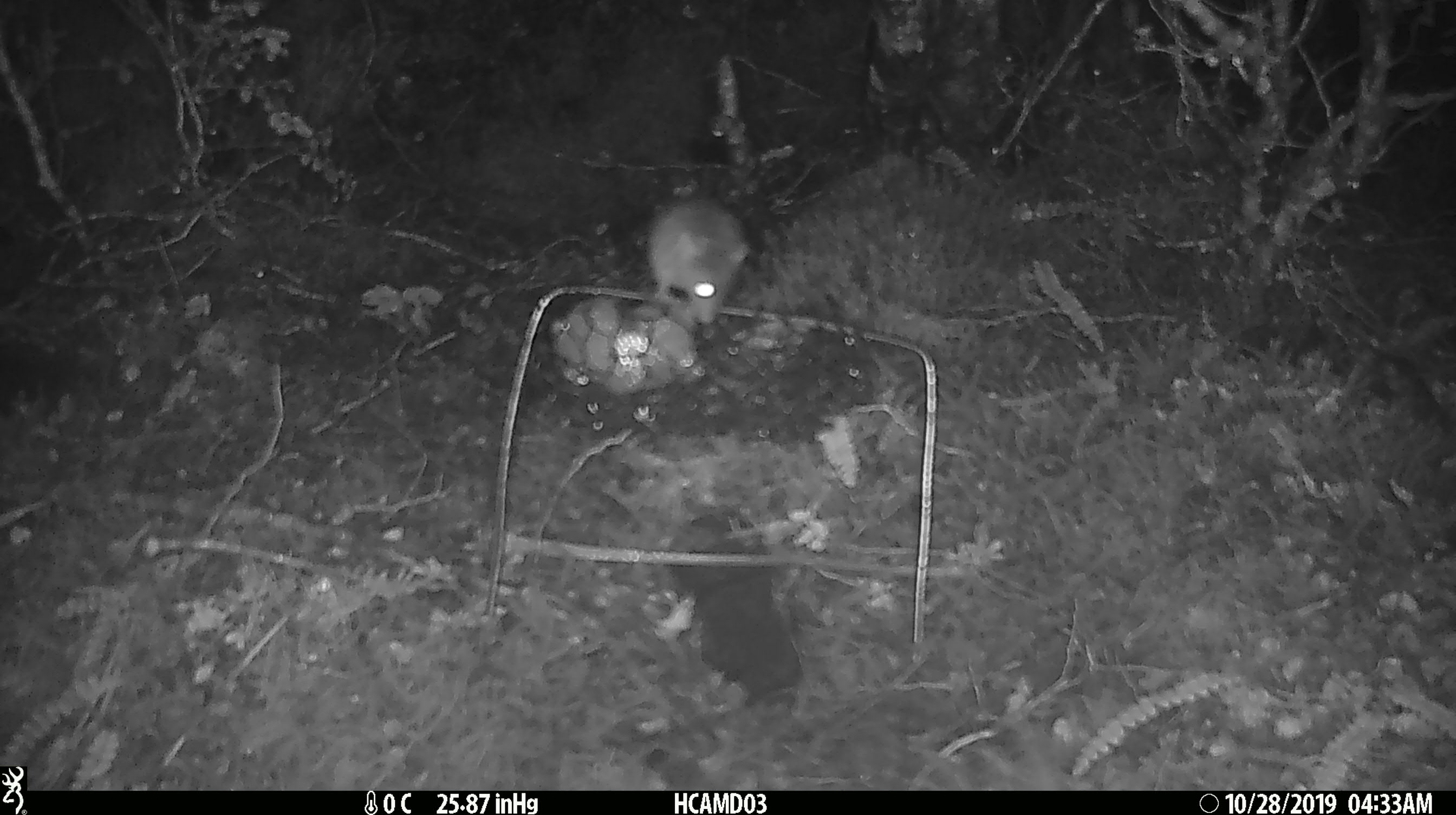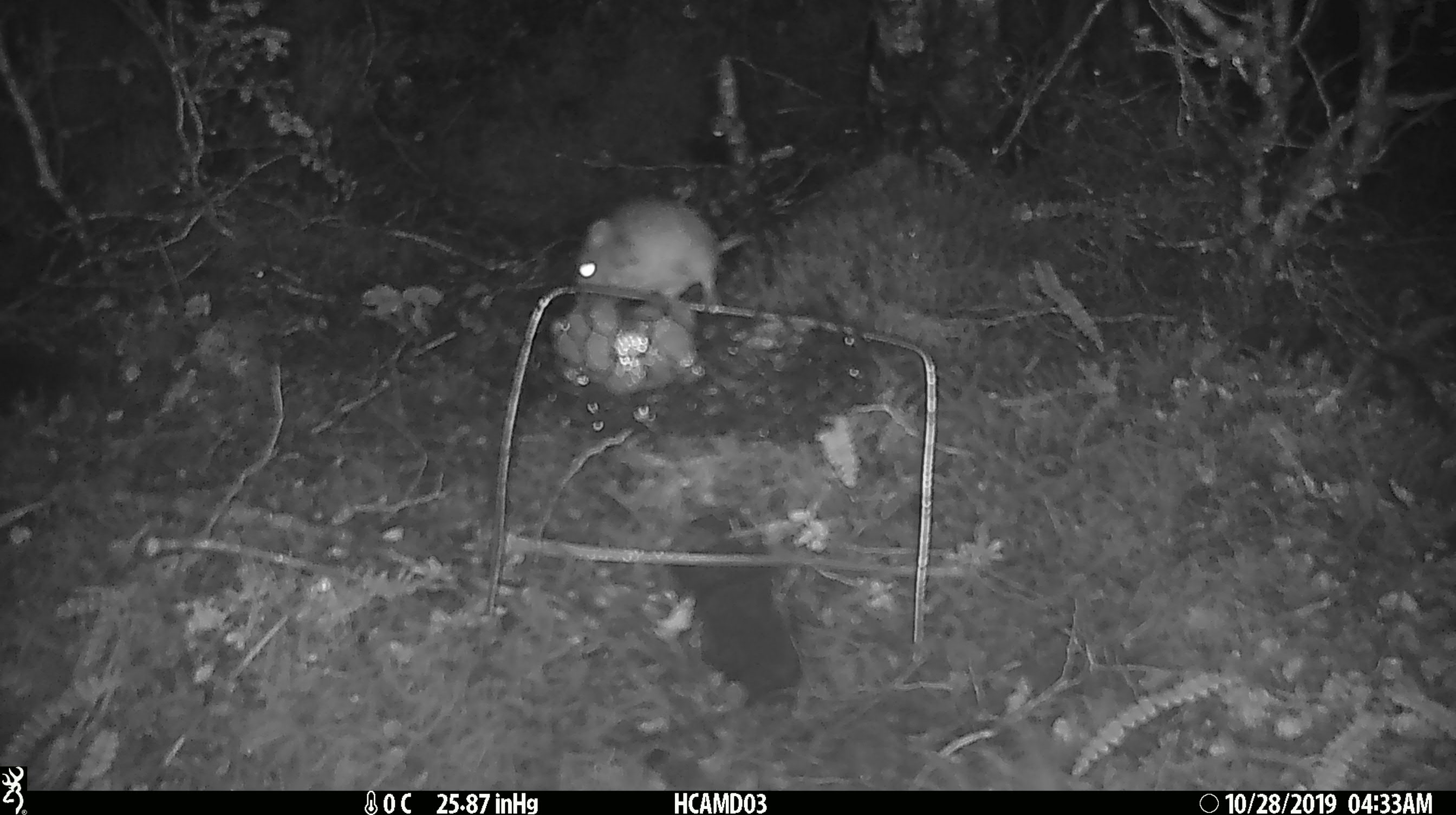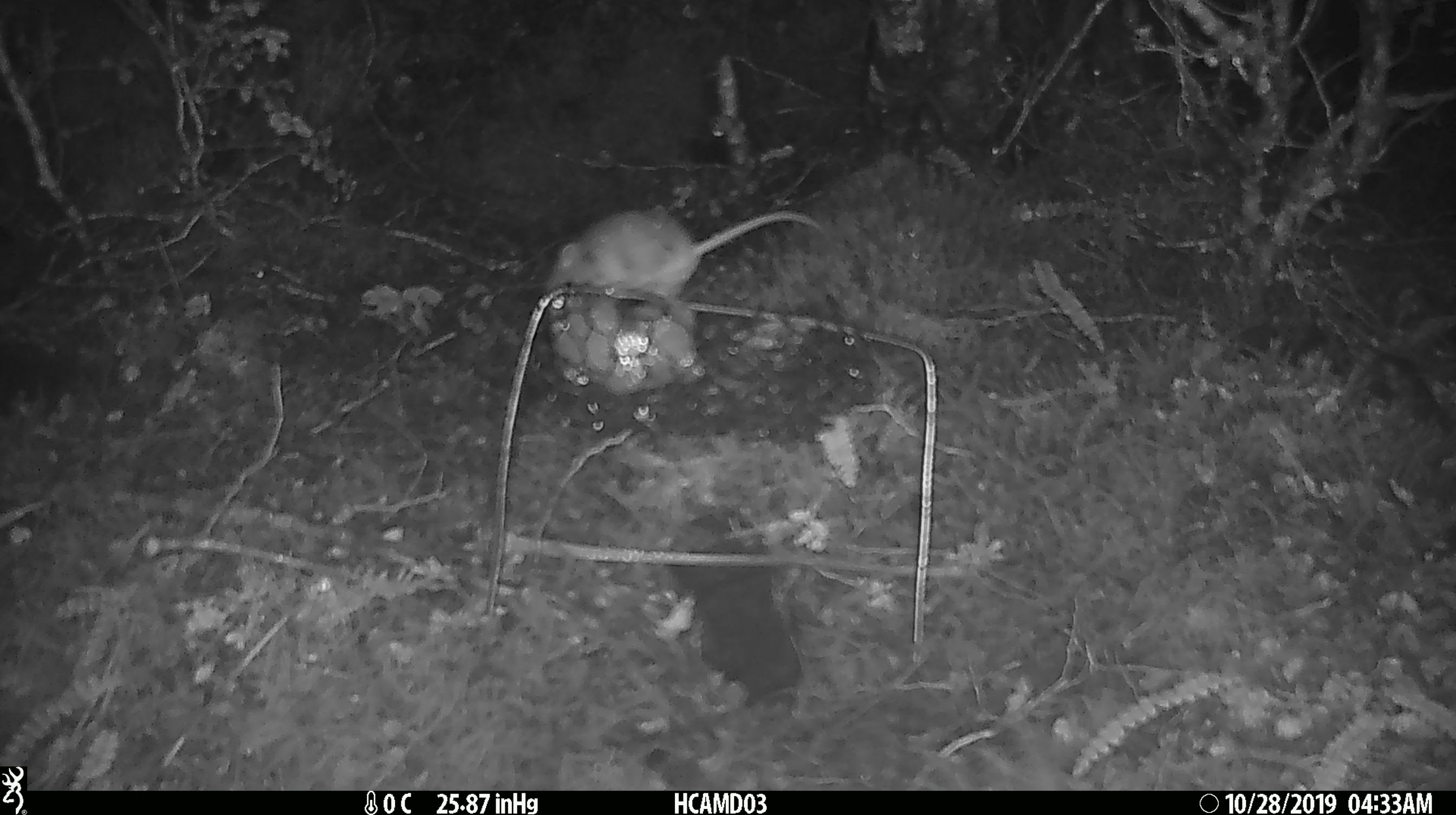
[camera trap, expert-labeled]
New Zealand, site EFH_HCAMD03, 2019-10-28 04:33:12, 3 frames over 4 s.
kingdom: Animalia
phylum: Chordata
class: Mammalia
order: Rodentia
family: Muridae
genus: Mus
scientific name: Mus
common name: mouse